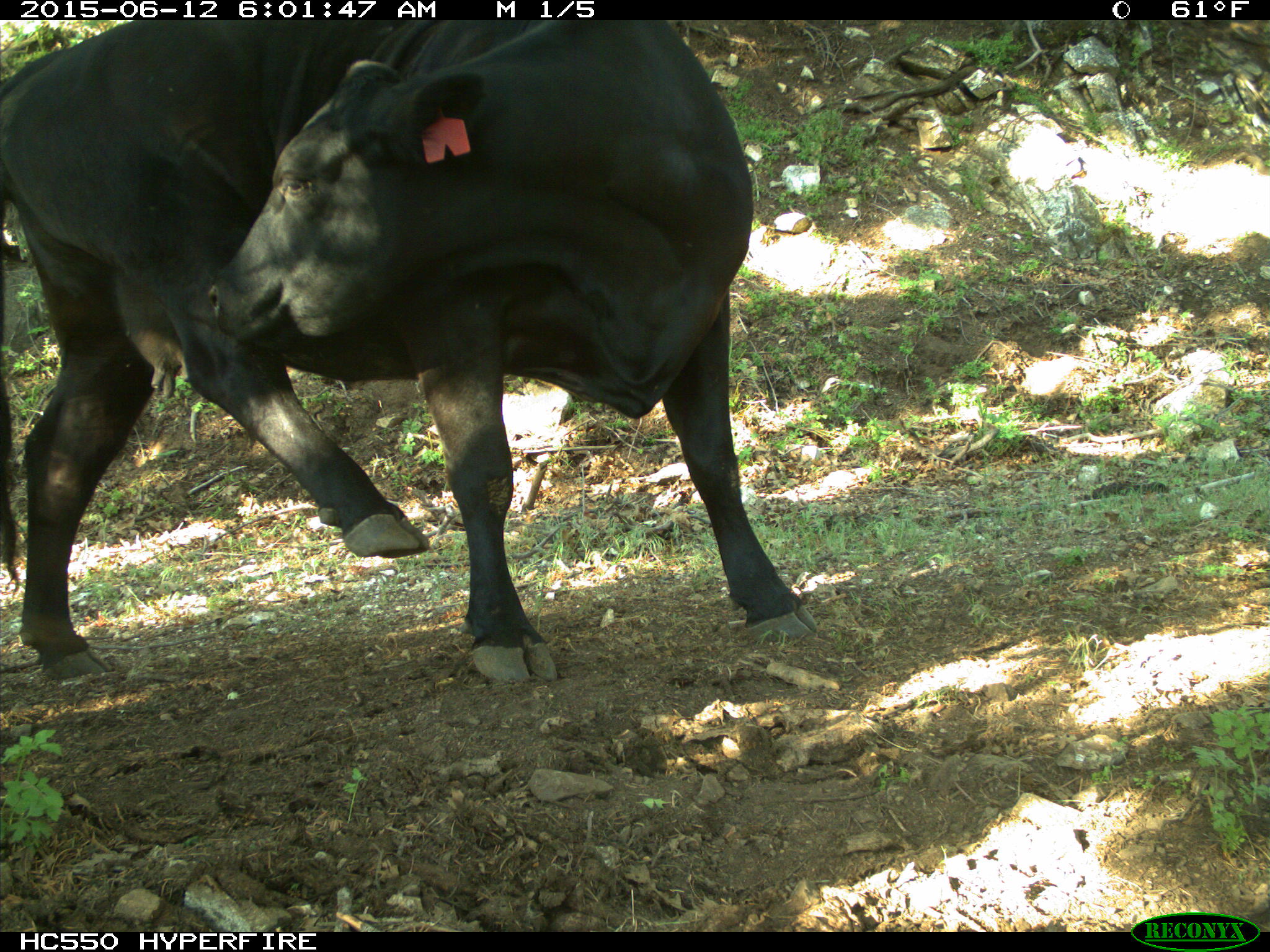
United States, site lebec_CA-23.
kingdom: Animalia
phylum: Chordata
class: Mammalia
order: Artiodactyla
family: Bovidae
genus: Bos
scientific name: Bos taurus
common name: domestic cow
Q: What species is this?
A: Bos taurus (domestic cow).